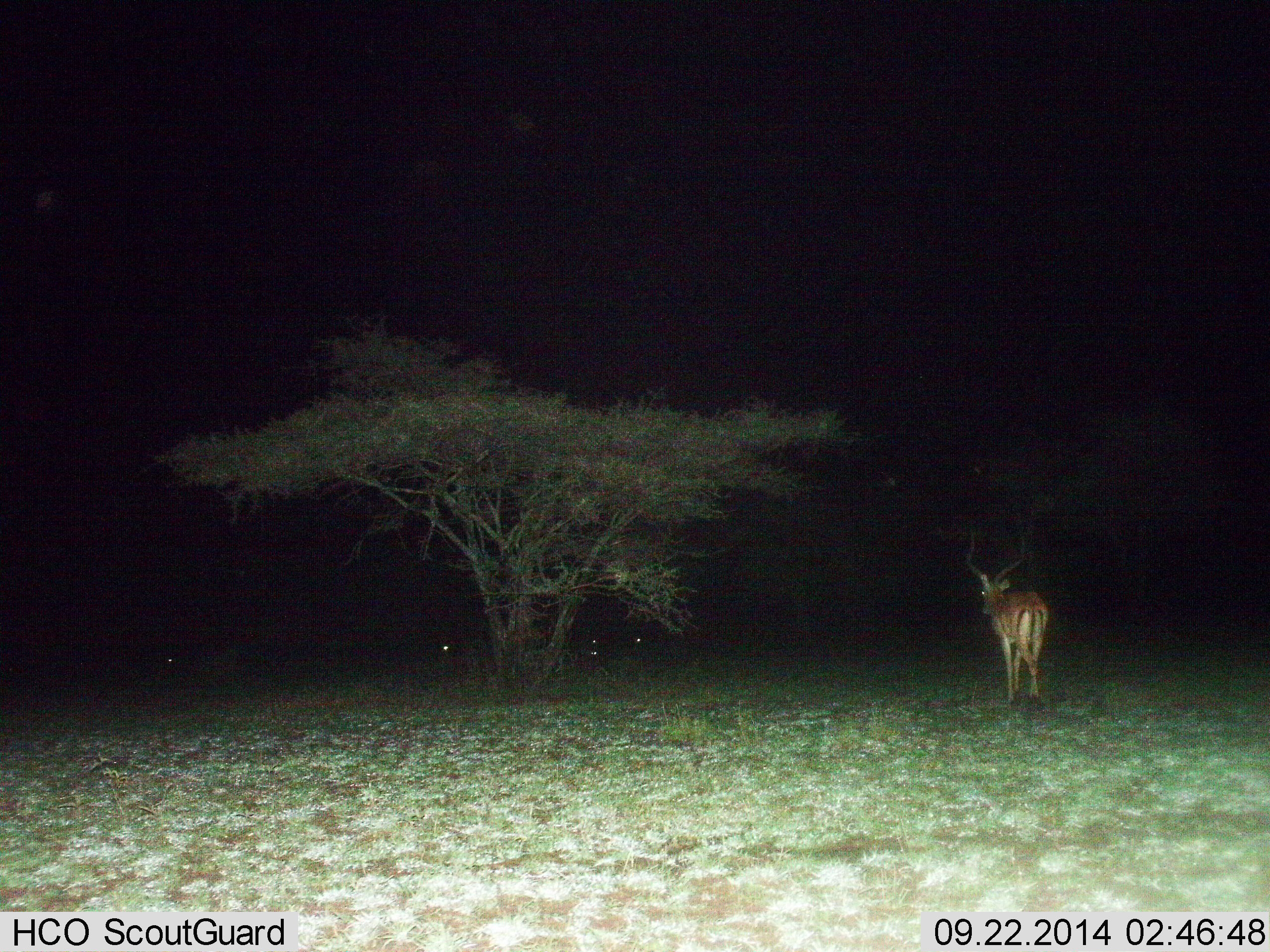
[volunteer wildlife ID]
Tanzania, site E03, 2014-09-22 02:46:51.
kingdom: Animalia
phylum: Chordata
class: Mammalia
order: Artiodactyla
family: Bovidae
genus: Aepyceros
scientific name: Aepyceros melampus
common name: impala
Impala (Aepyceros melampus), count 1. Behavior (volunteer vote fractions): standing 67%, resting 8%, moving 25%, interacting 0%. Young present (vote fraction): 0%. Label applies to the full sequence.